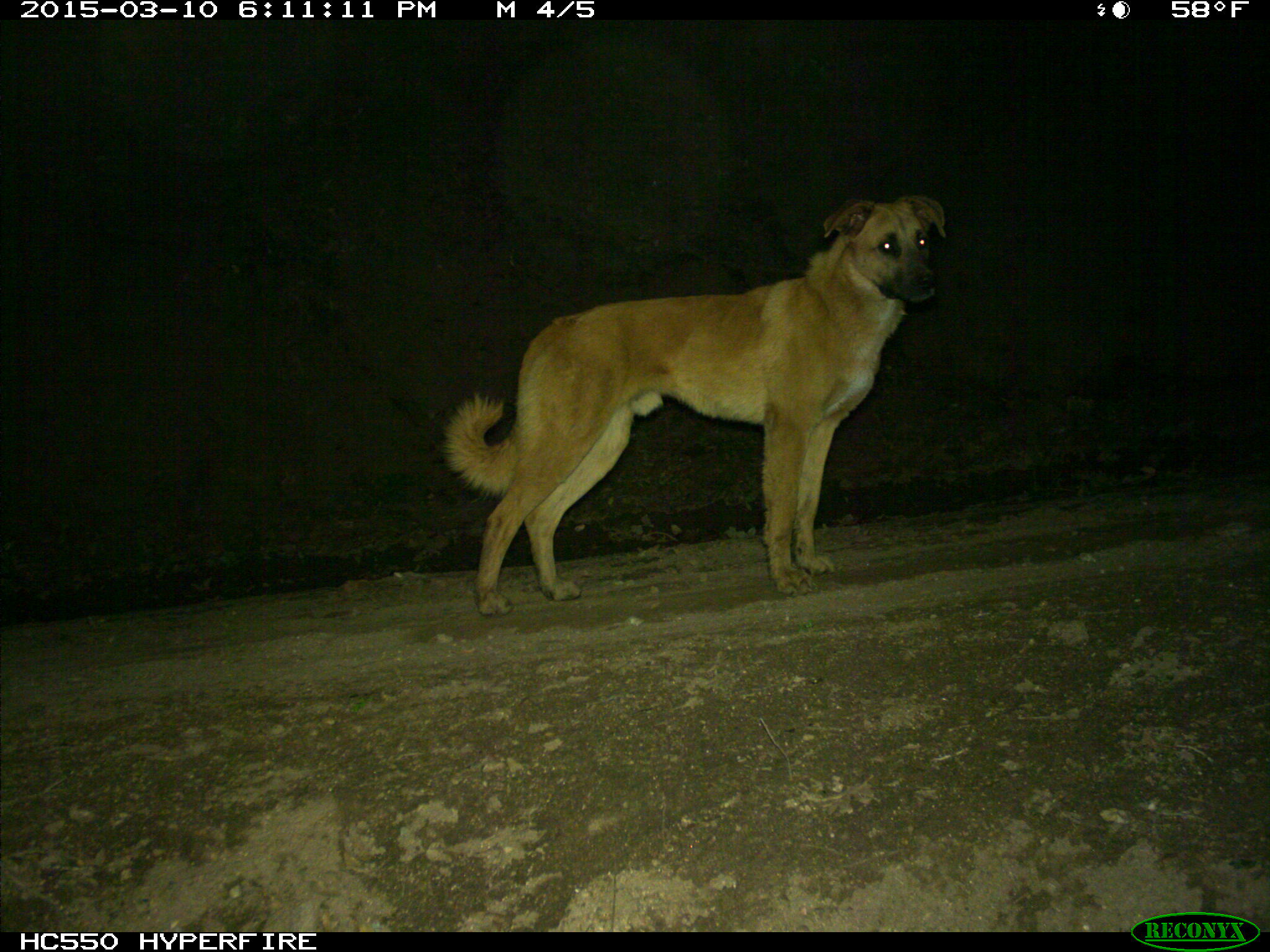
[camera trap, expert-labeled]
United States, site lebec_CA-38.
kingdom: Animalia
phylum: Chordata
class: Mammalia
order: Carnivora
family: Canidae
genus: Canis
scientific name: Canis familiaris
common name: domestic dog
Canis familiaris (domestic dog).